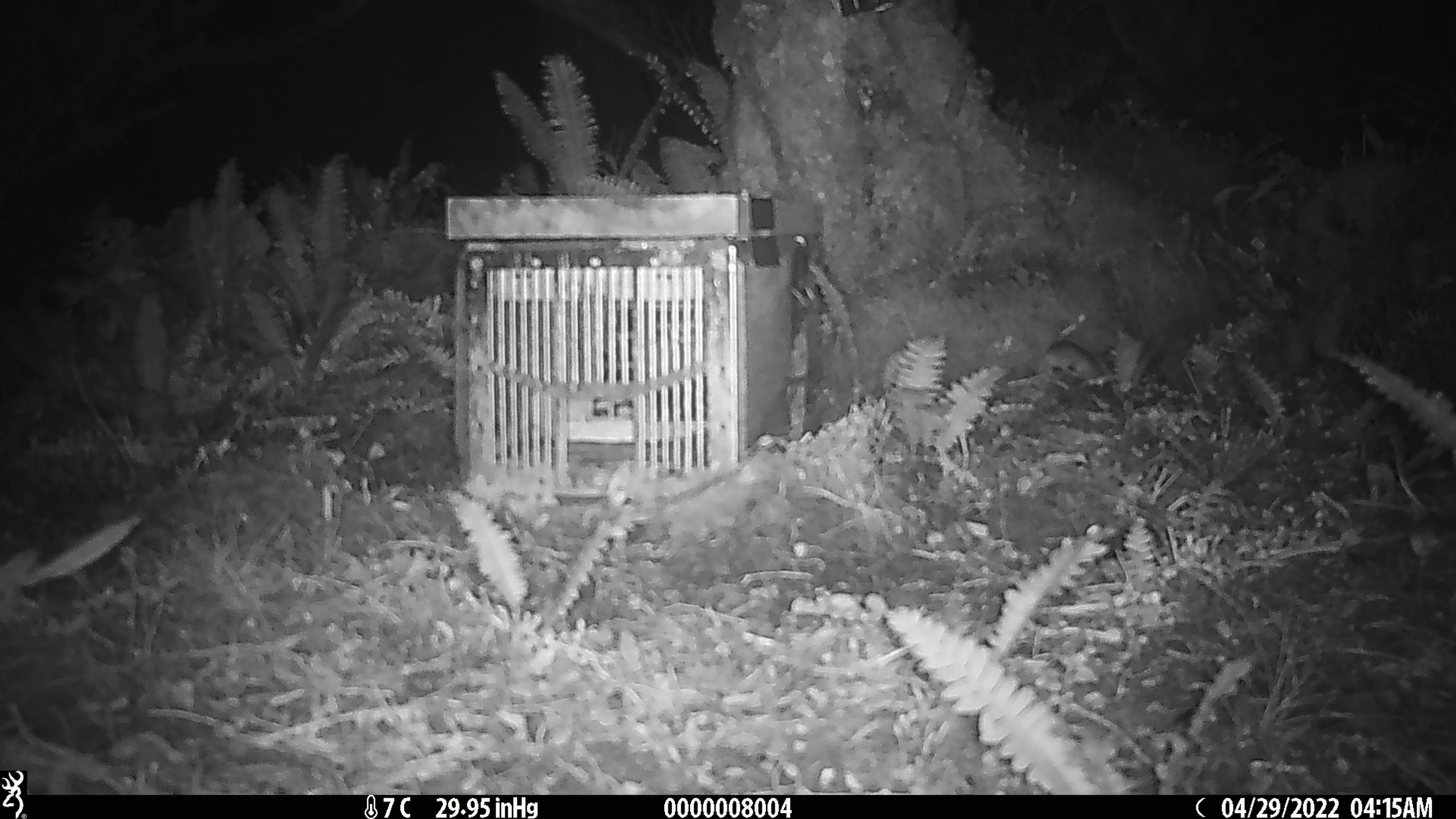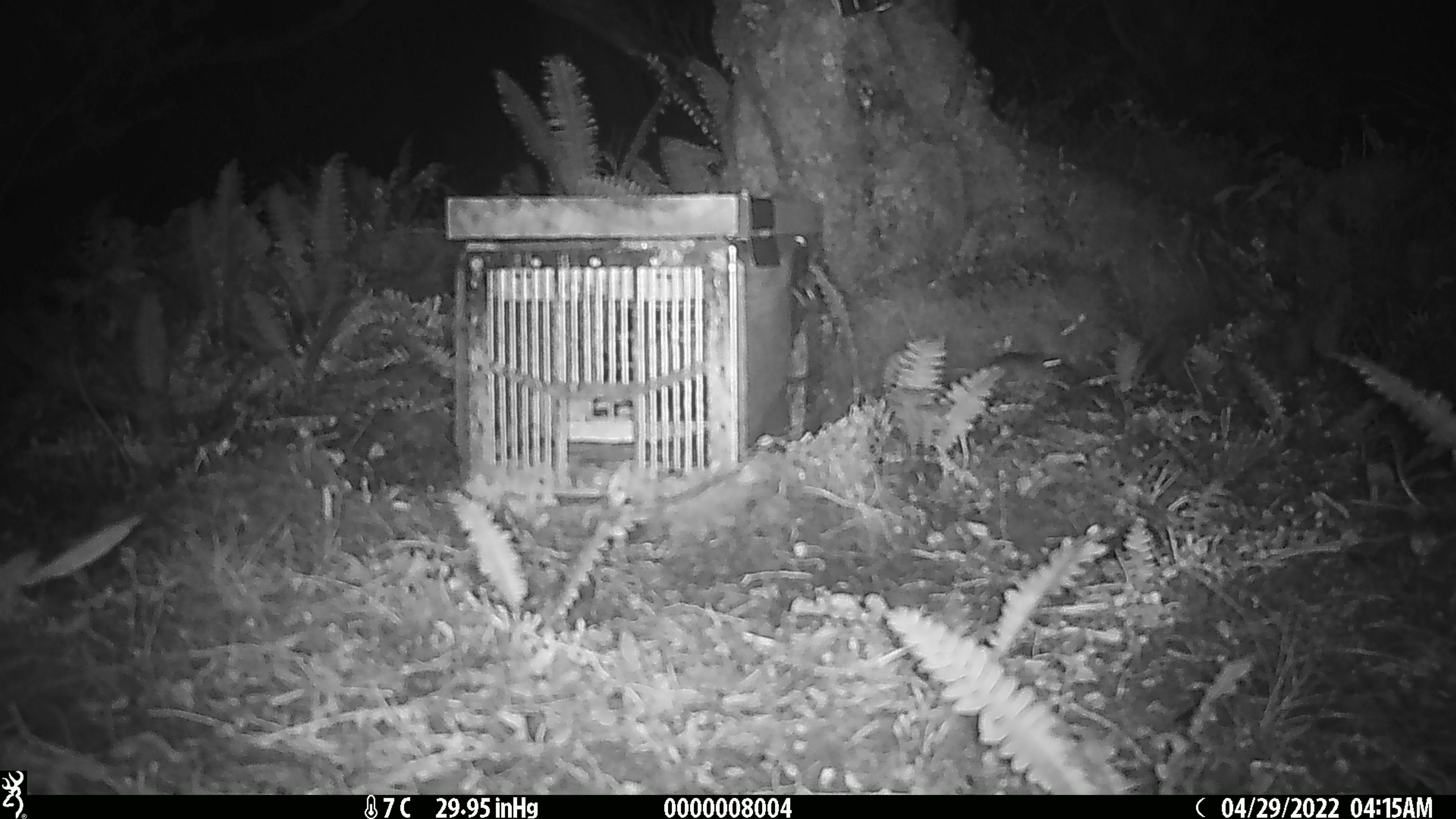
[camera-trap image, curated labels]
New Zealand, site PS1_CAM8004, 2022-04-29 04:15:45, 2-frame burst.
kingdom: Animalia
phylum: Chordata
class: Mammalia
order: Rodentia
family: Muridae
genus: Mus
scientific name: Mus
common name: mouse